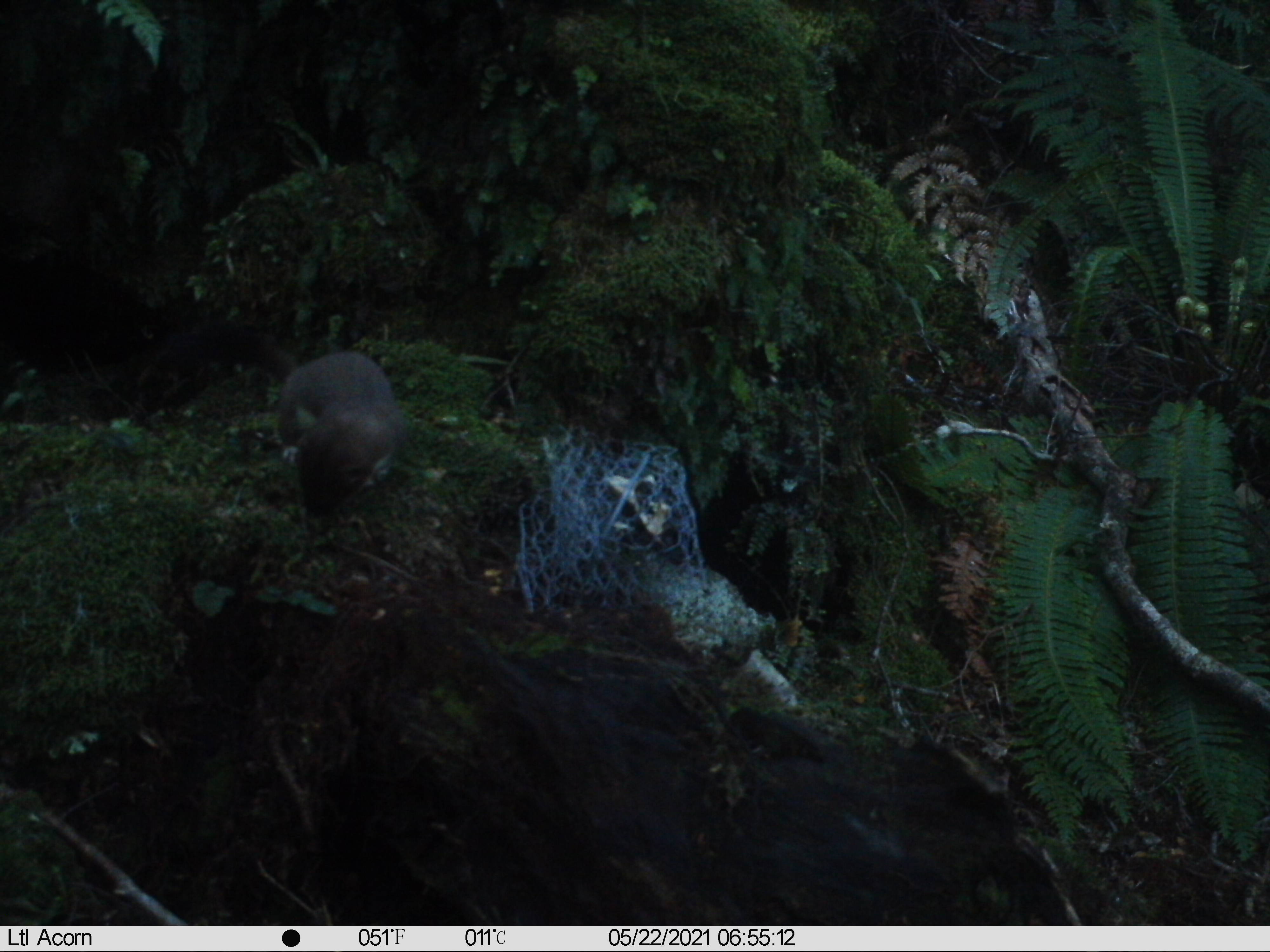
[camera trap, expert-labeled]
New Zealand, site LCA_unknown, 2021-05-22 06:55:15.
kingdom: Animalia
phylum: Chordata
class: Mammalia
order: Carnivora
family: Mustelidae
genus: Mustela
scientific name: Mustela erminea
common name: stoat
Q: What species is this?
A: Stoat (Mustela erminea).